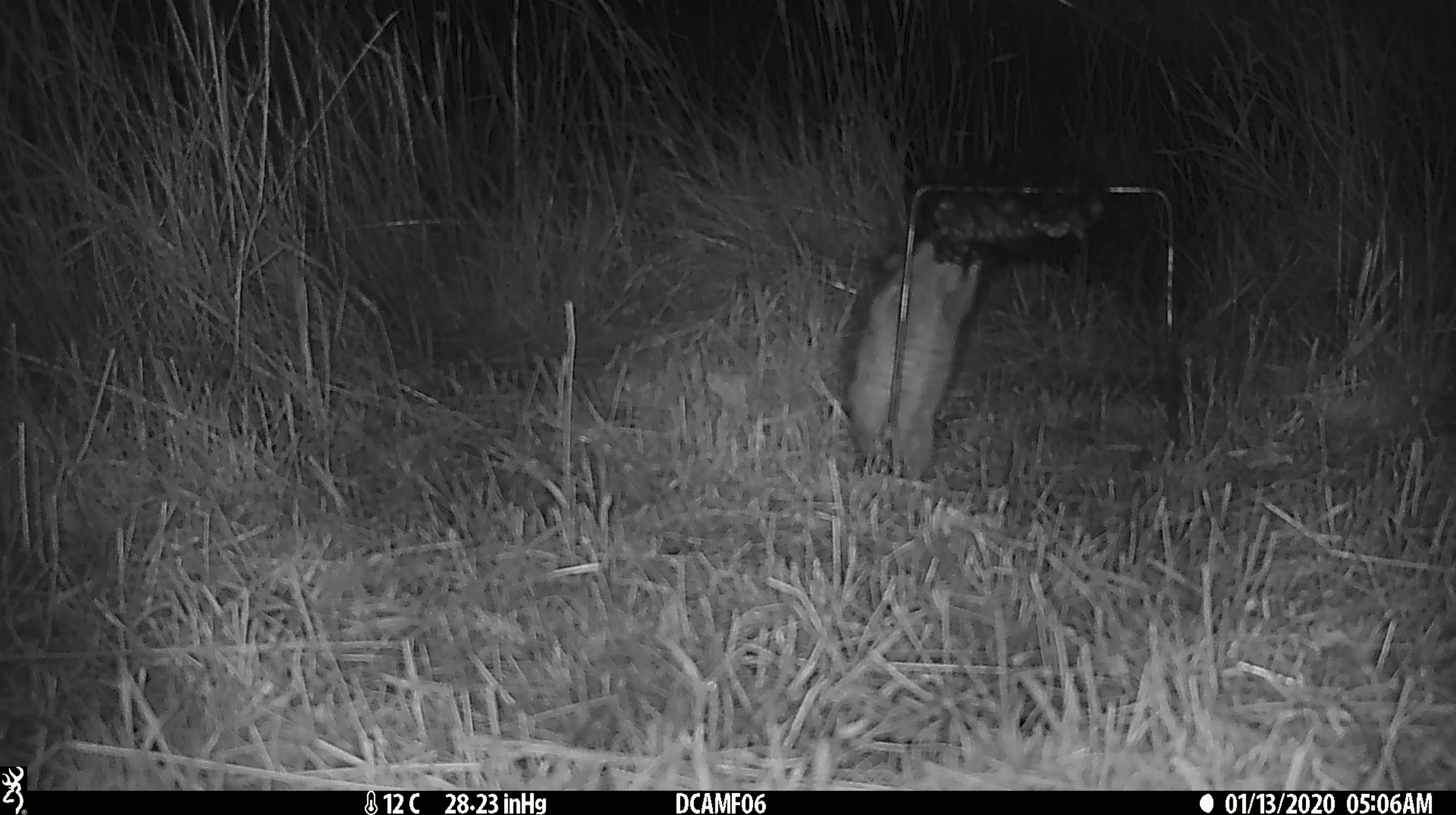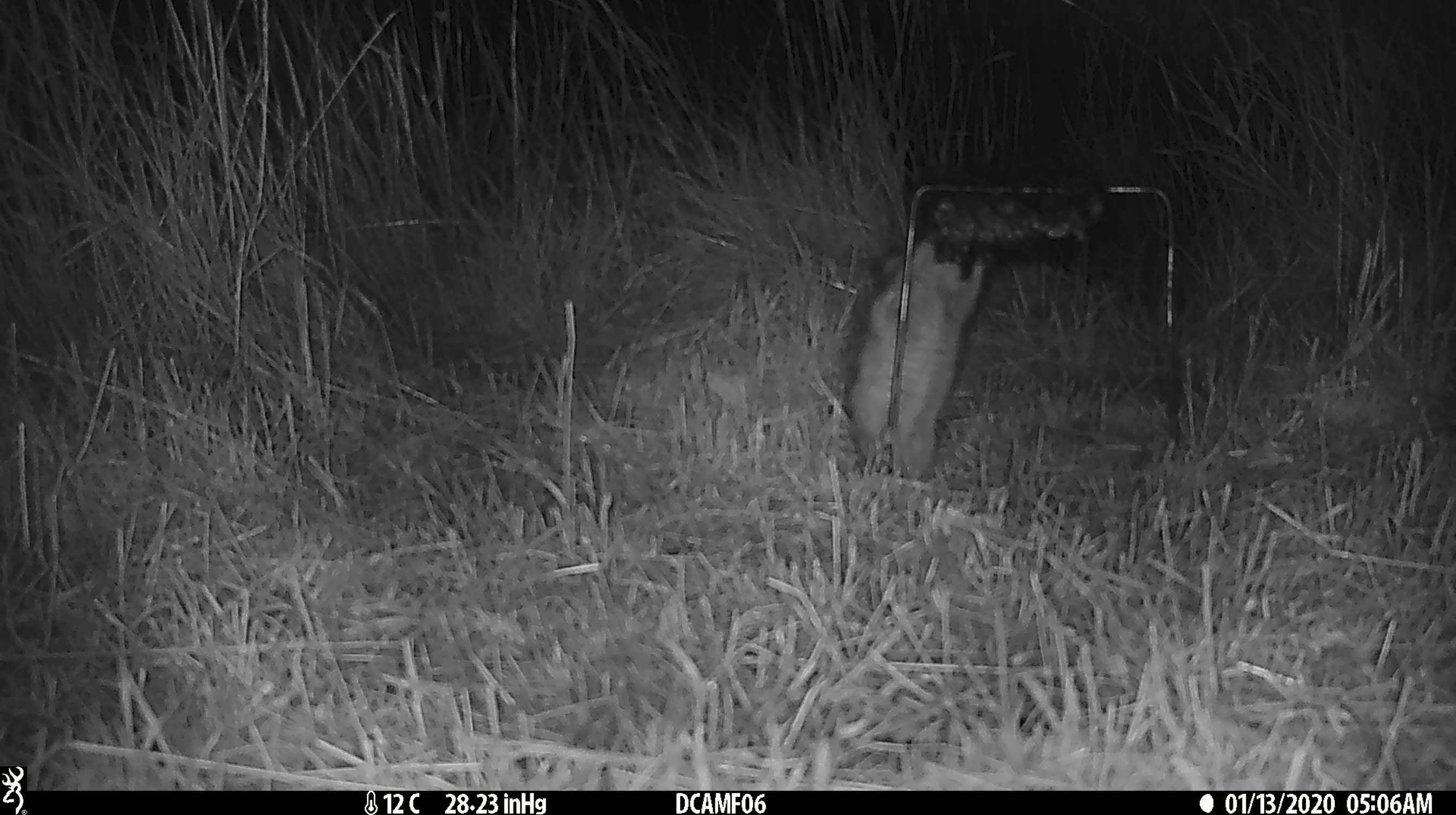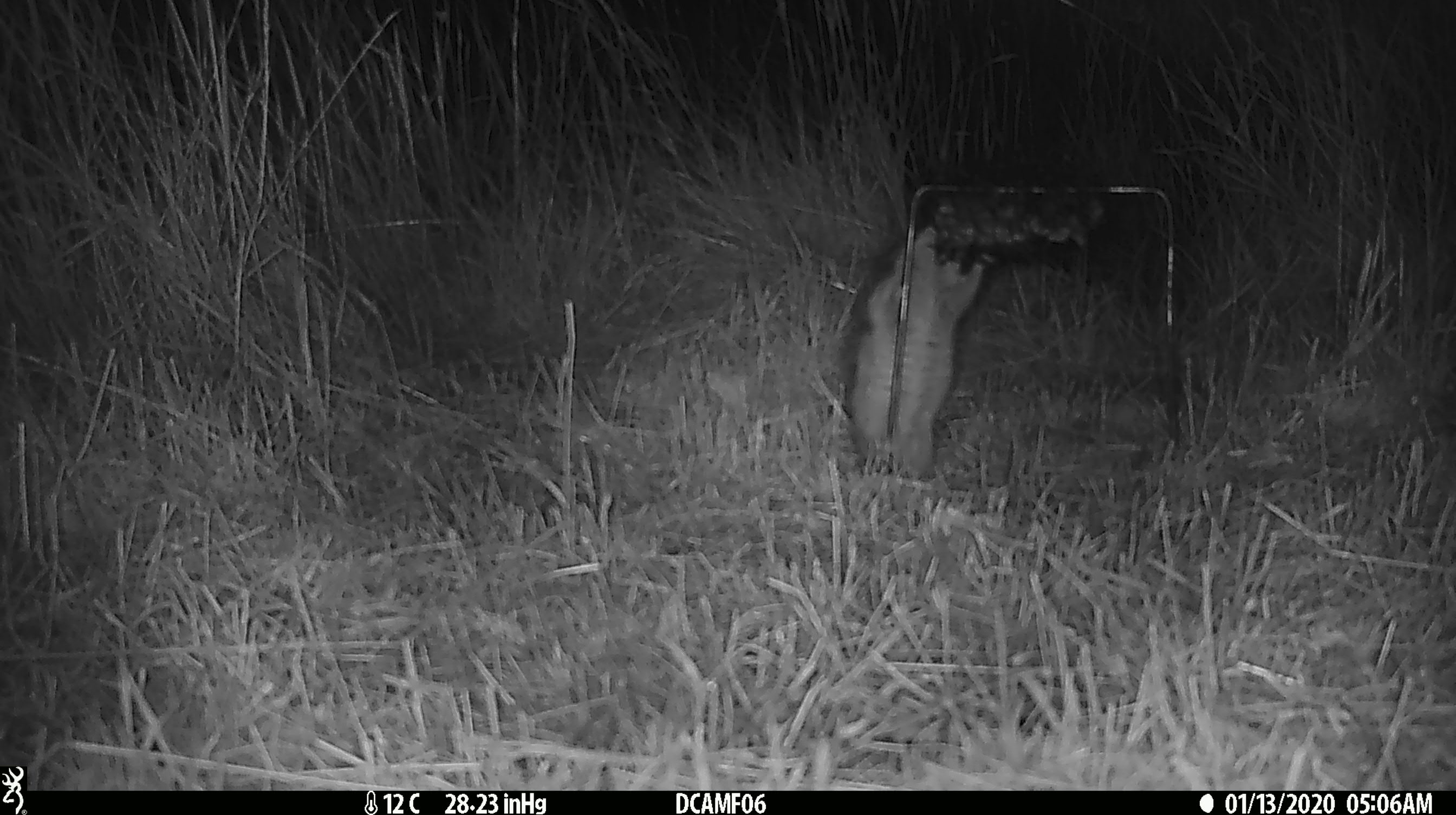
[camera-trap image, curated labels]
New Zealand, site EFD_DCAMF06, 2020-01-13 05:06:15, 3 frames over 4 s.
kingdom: Animalia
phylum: Chordata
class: Mammalia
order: Rodentia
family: Muridae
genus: Rattus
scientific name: Rattus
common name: rat